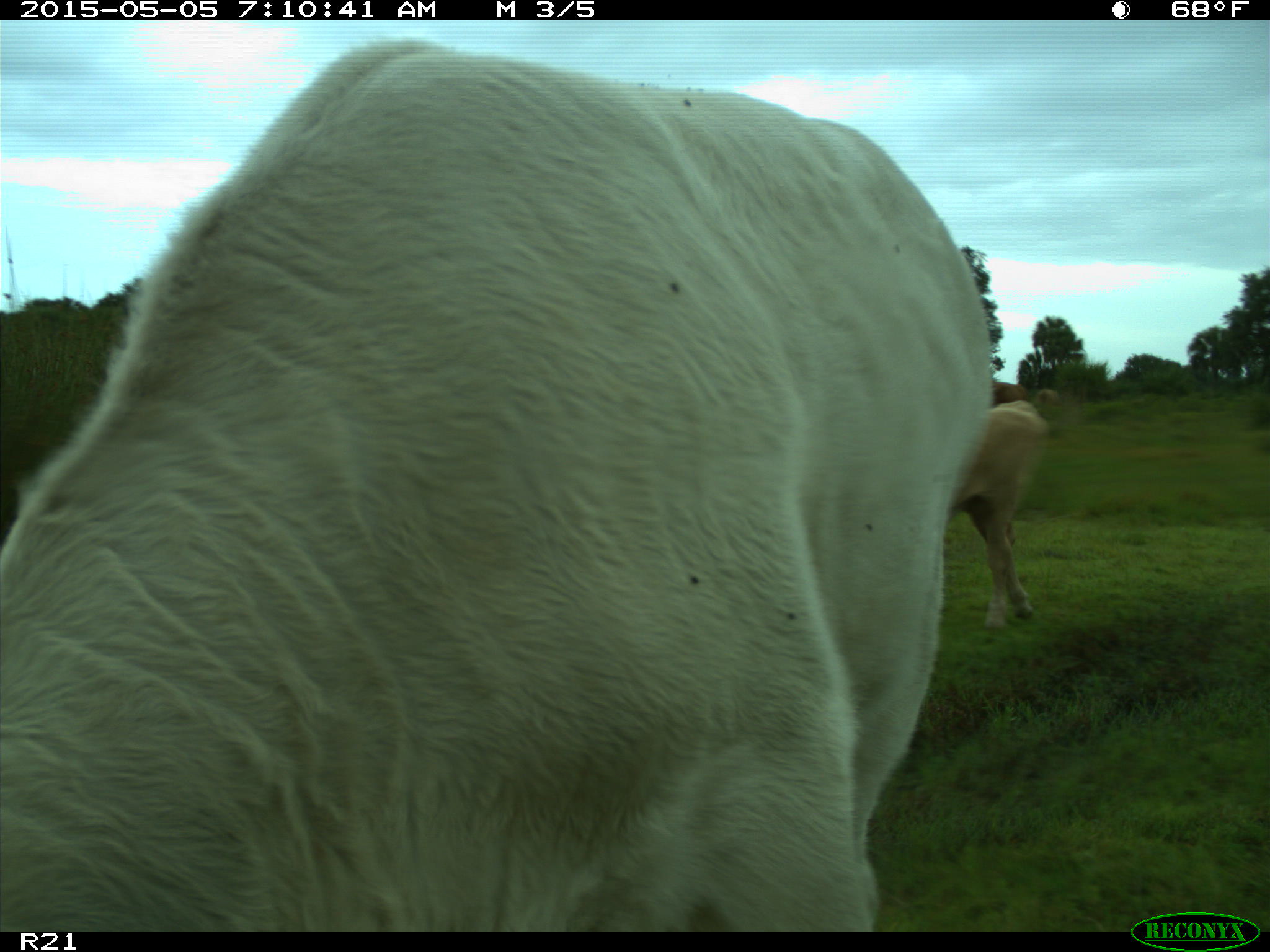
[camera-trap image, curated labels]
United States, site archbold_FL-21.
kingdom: Animalia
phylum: Chordata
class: Mammalia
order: Artiodactyla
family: Bovidae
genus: Bos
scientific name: Bos taurus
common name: domestic cow